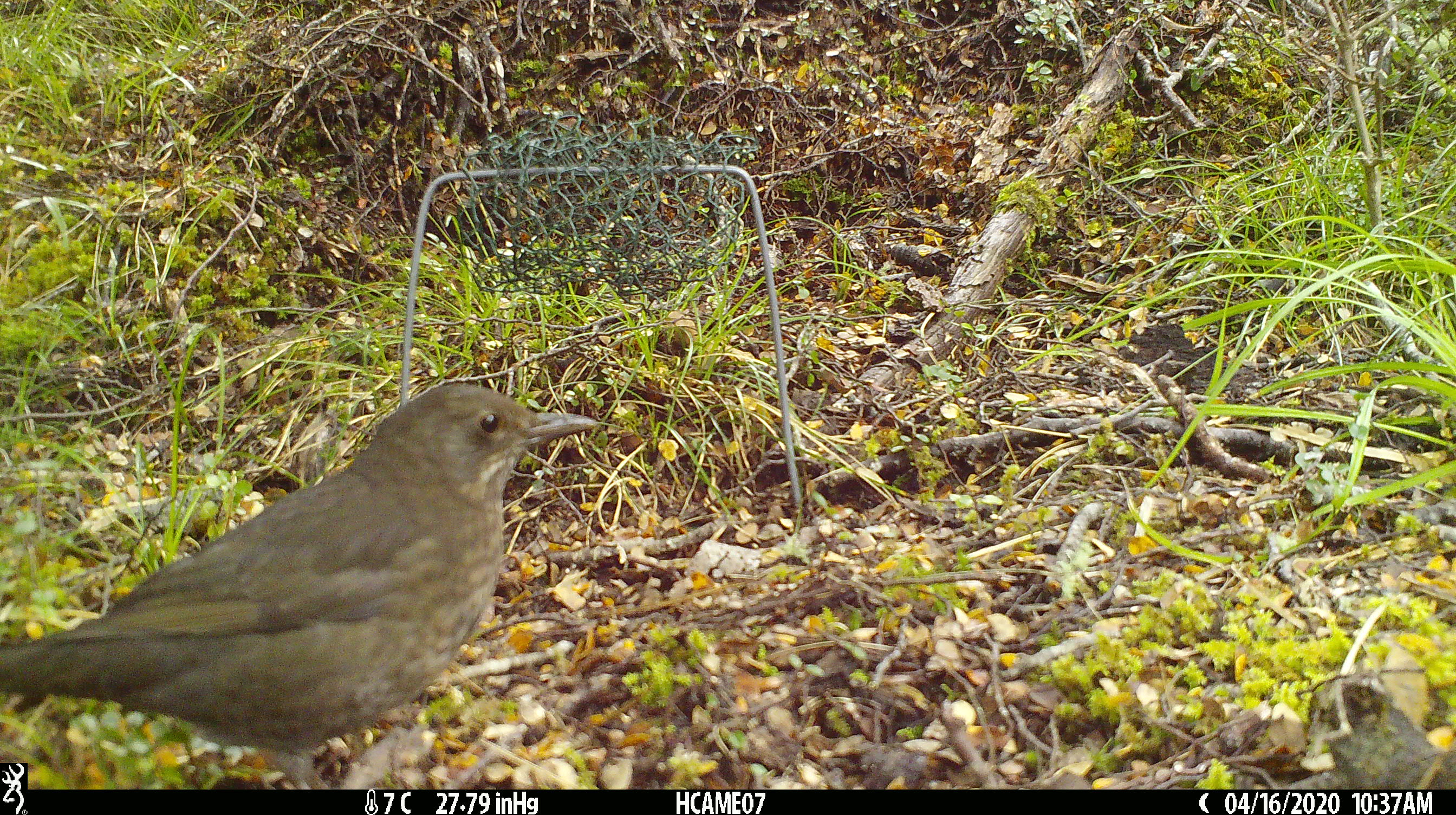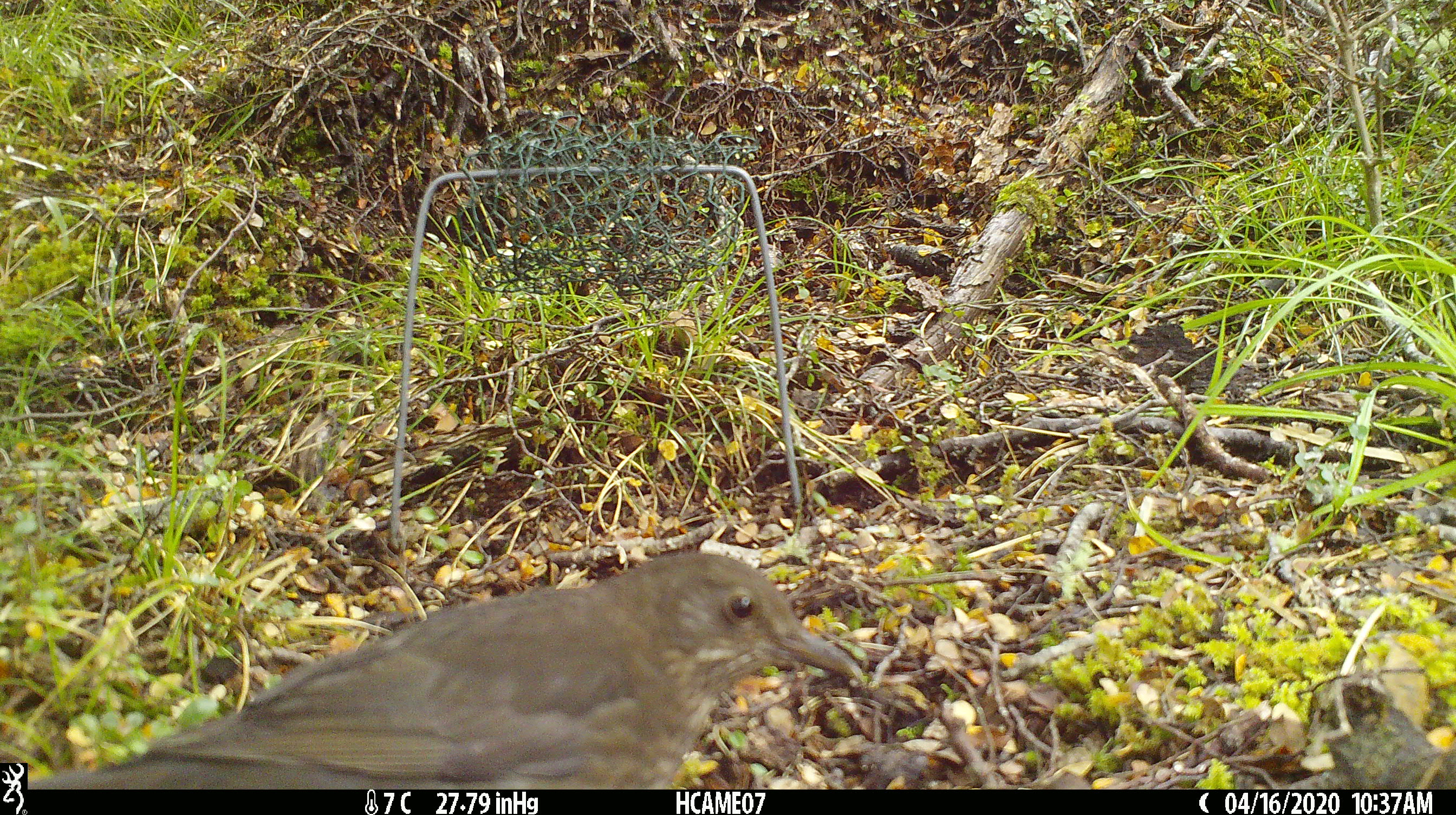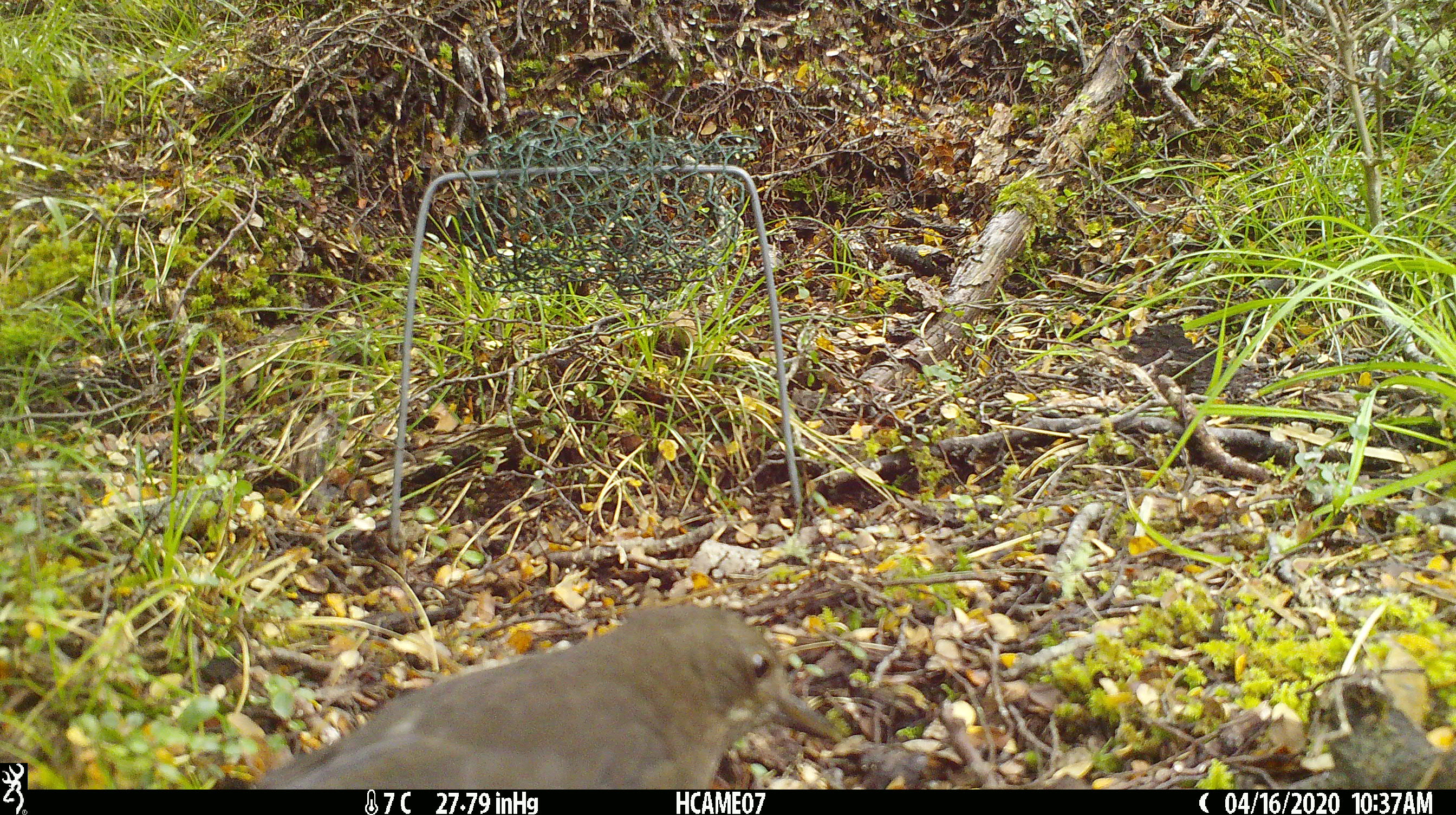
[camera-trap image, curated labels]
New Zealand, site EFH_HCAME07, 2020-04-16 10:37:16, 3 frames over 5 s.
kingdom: Animalia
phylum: Chordata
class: Aves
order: Passeriformes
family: Turdidae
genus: Turdus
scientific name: Turdus merula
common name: eurasian blackbird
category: blackbird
Blackbird (eurasian blackbird) (Turdus merula).